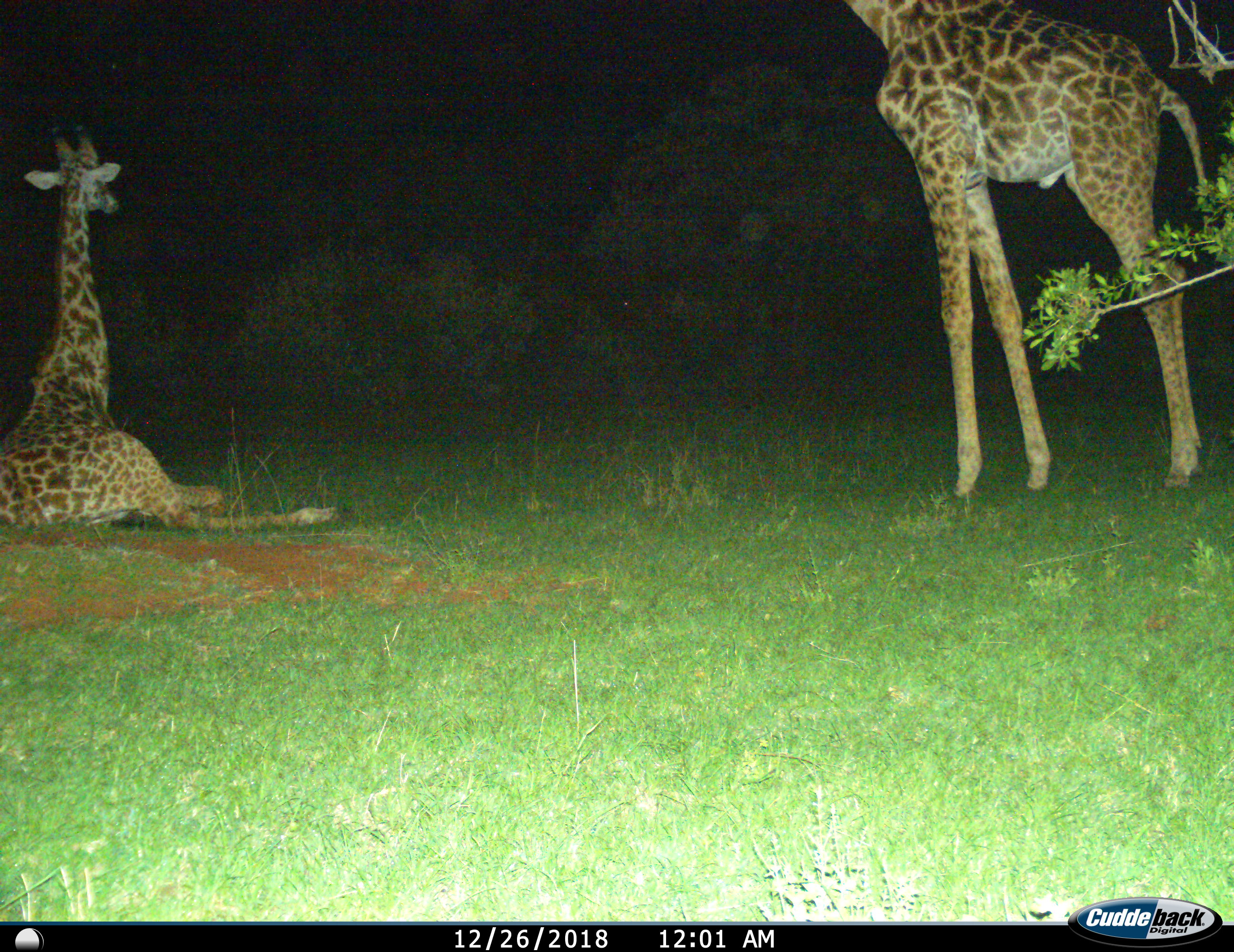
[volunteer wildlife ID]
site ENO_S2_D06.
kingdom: Animalia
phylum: Chordata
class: Mammalia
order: Artiodactyla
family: Giraffidae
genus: Giraffa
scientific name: Giraffa camelopardalis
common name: giraffe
Giraffe (Giraffa camelopardalis), count 2. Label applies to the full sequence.